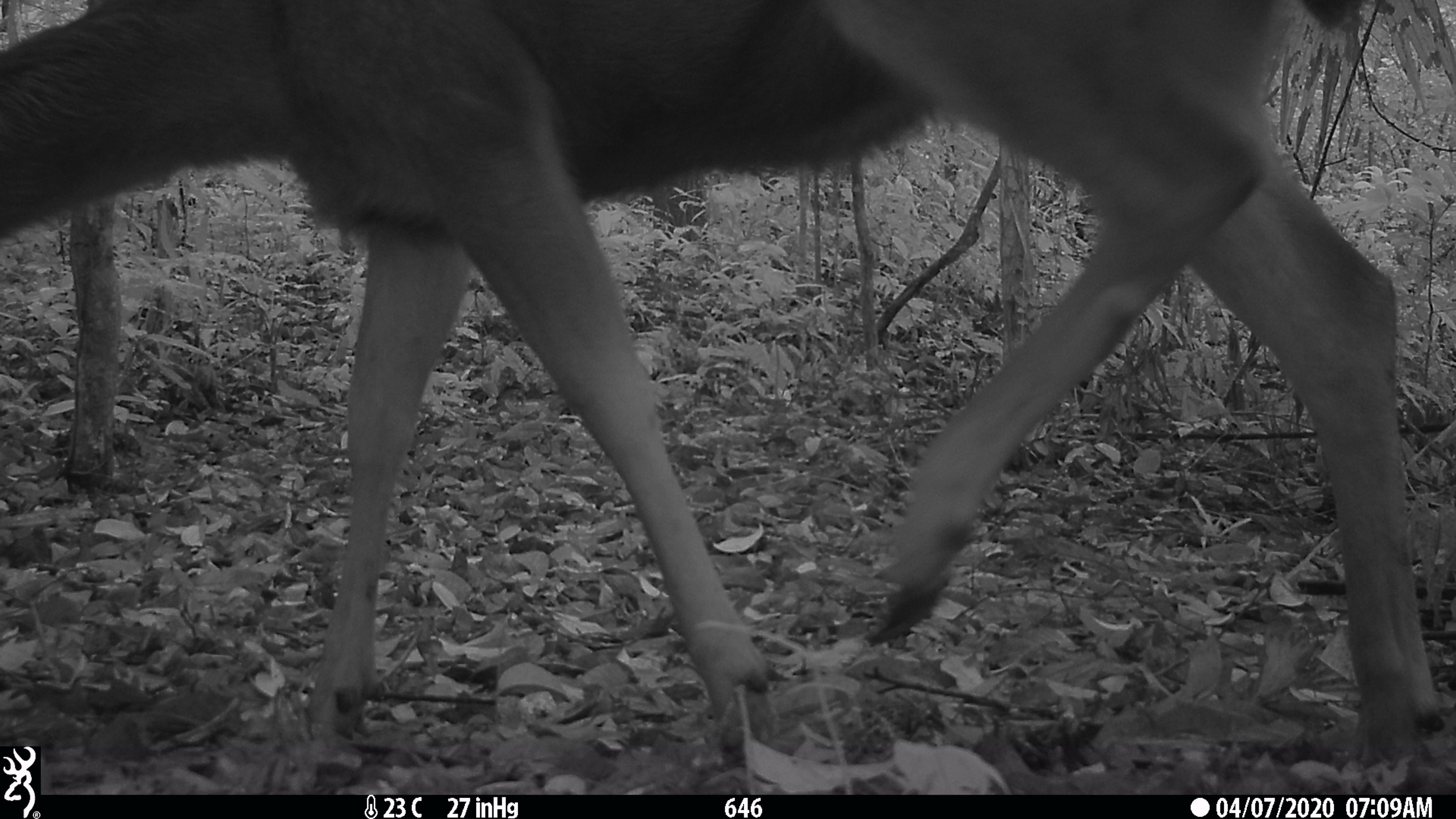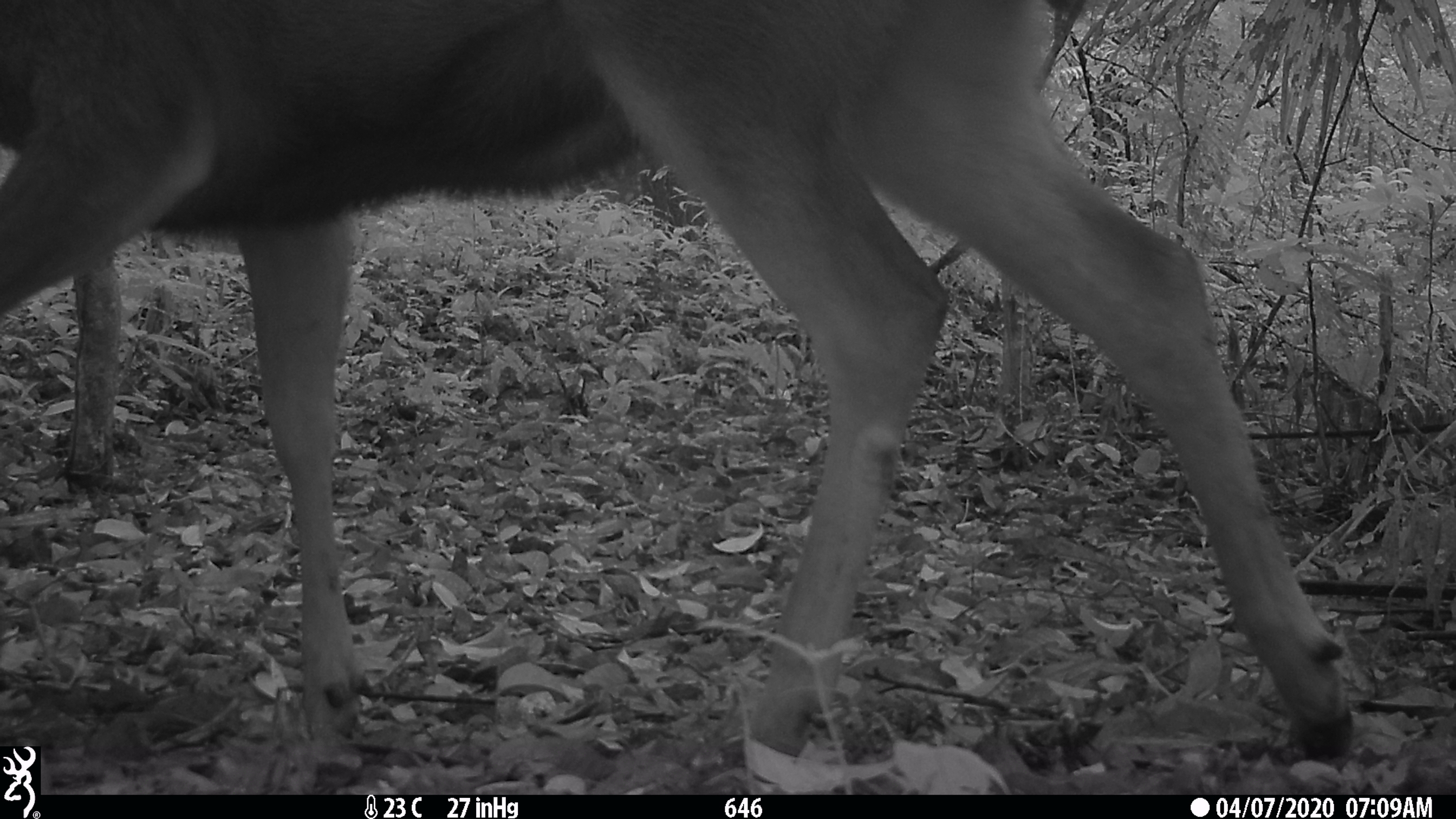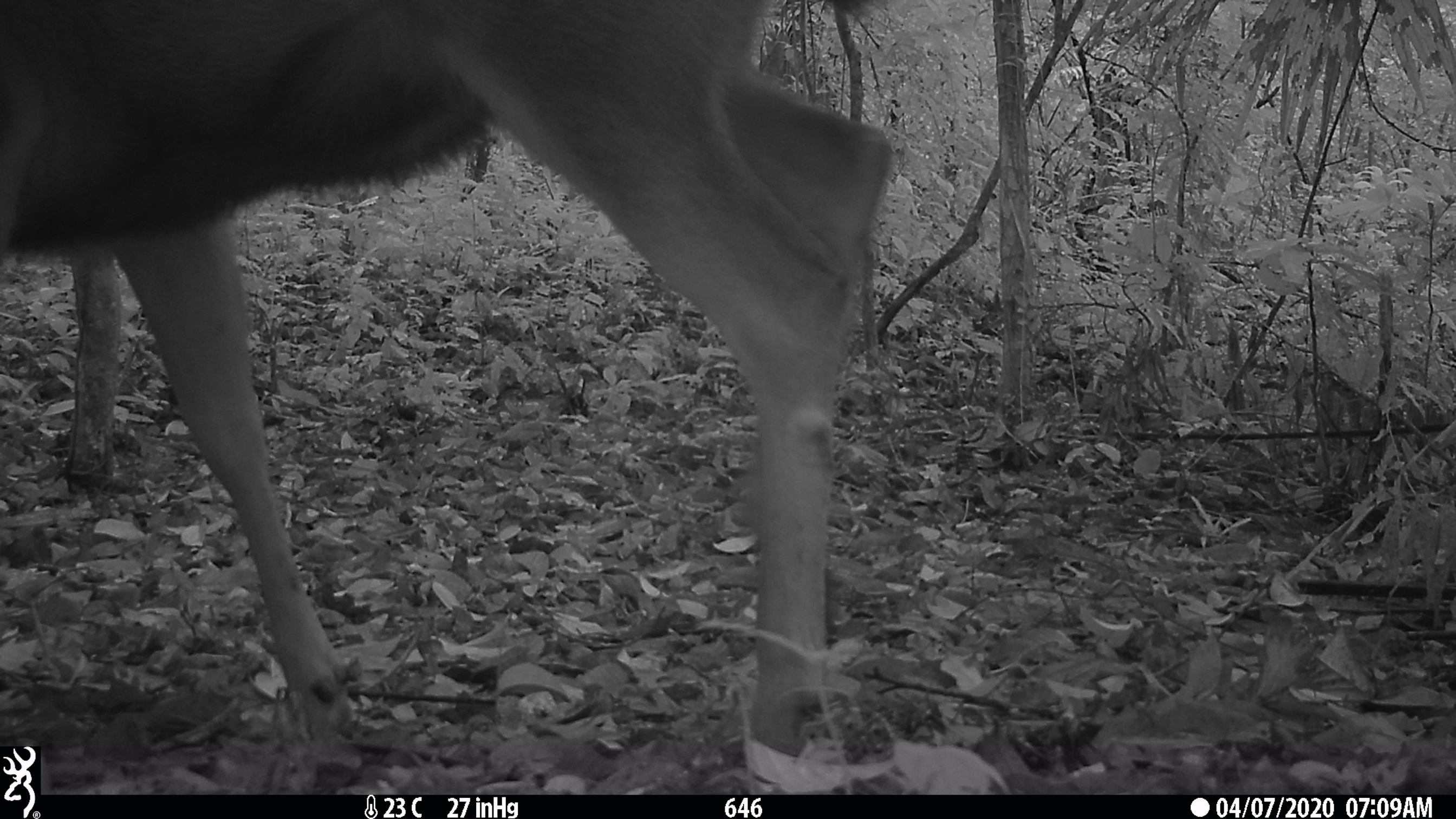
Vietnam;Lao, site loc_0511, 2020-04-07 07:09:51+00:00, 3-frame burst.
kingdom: Animalia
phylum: Chordata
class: Mammalia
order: Artiodactyla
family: Cervidae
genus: Rusa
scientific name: Rusa unicolor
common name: sambar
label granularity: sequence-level